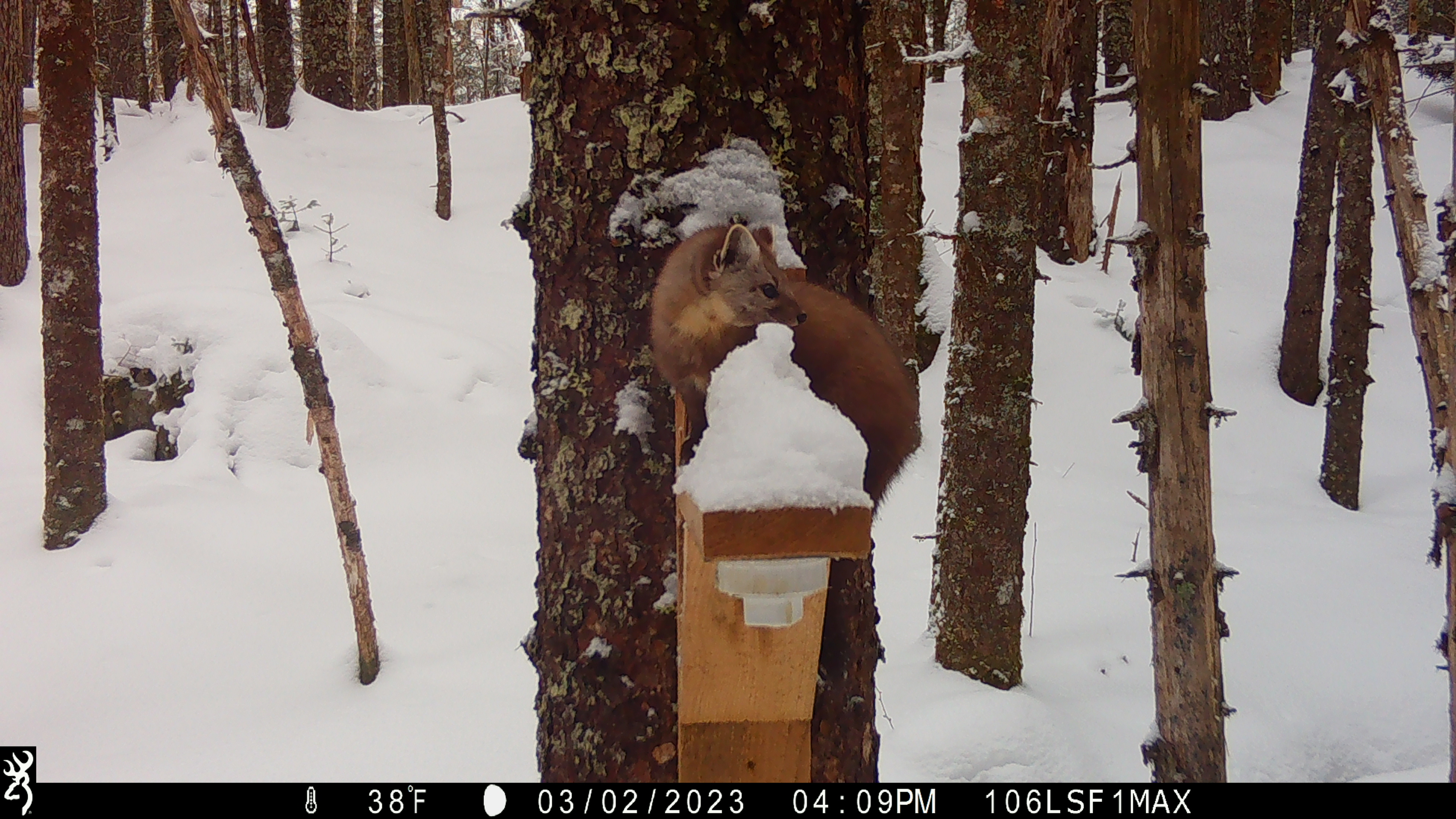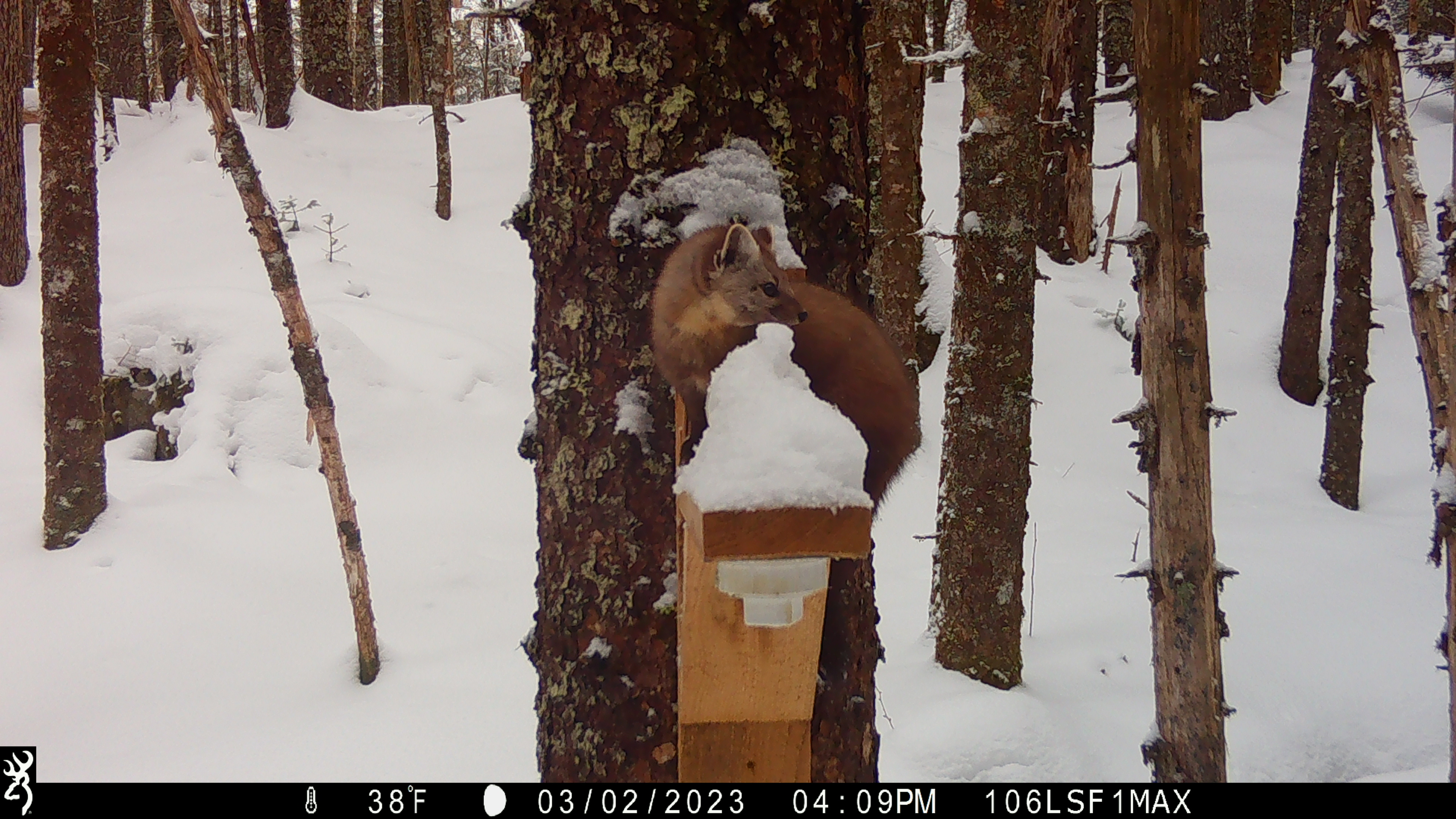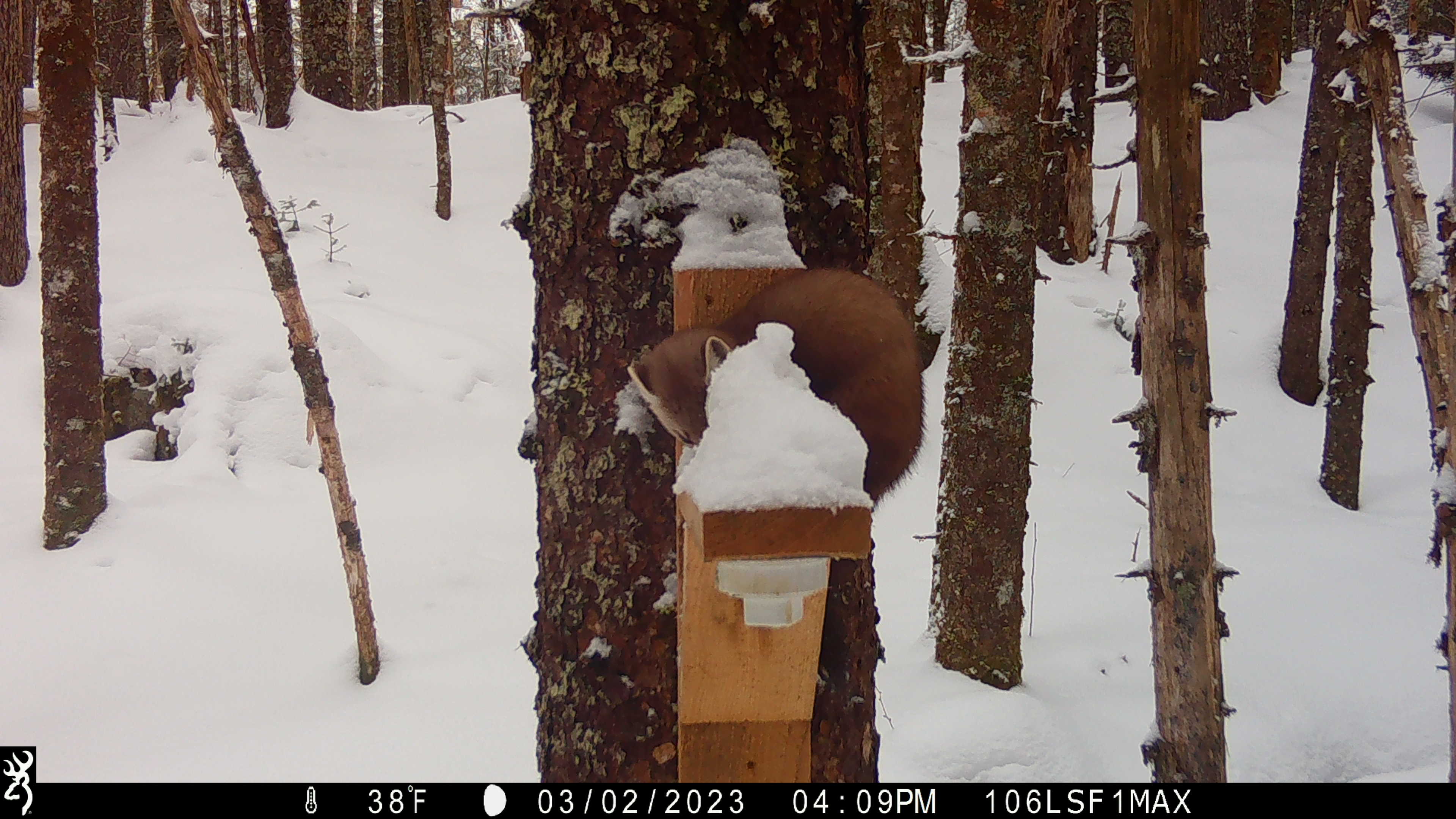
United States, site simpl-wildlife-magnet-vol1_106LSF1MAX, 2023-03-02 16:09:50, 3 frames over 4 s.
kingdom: Animalia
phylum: Chordata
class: Mammalia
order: Carnivora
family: Mustelidae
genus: Martes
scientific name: Martes americana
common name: american marten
American marten (Martes americana).